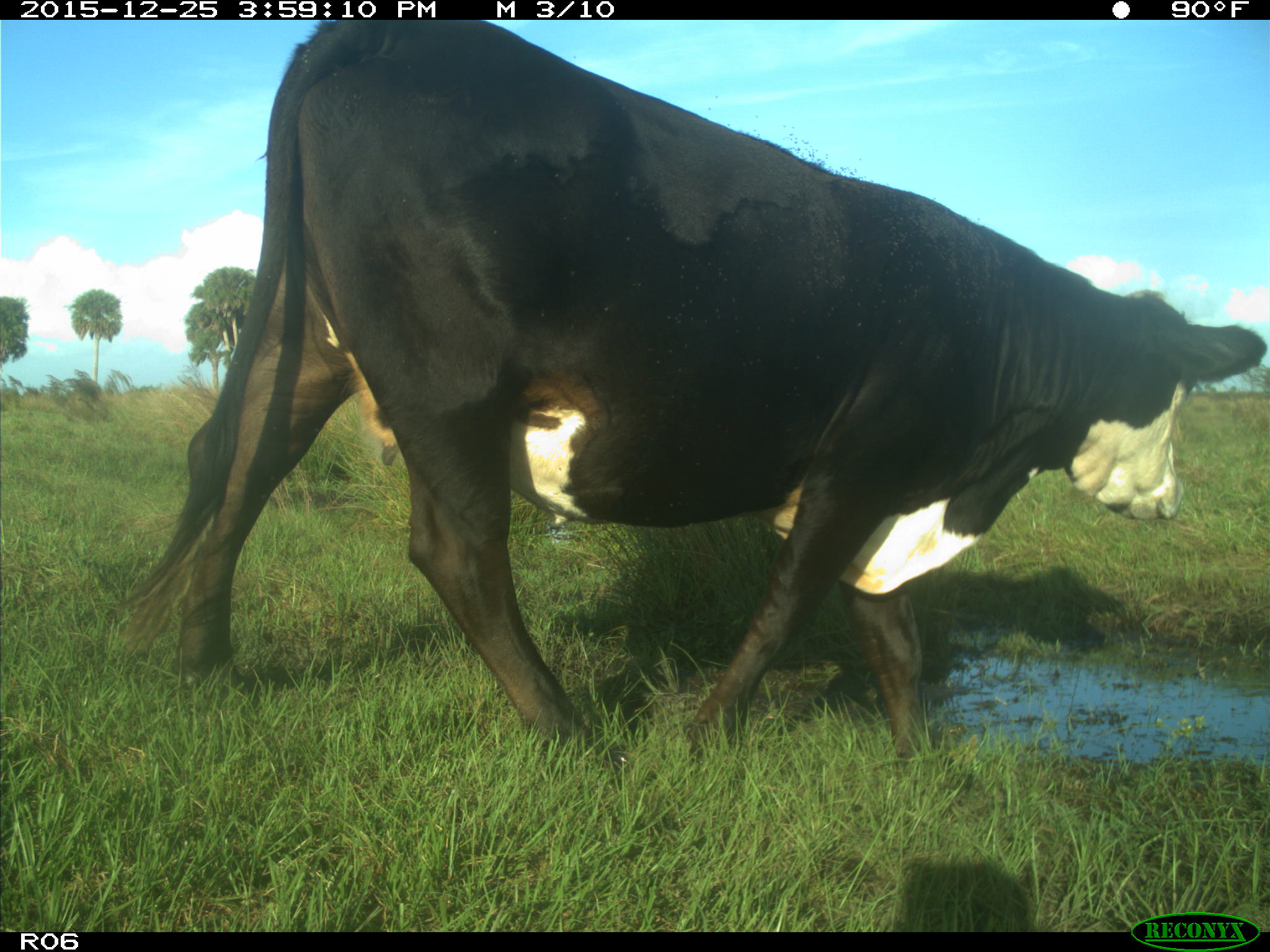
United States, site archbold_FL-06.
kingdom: Animalia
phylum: Chordata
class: Mammalia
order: Artiodactyla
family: Bovidae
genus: Bos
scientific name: Bos taurus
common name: domestic cow